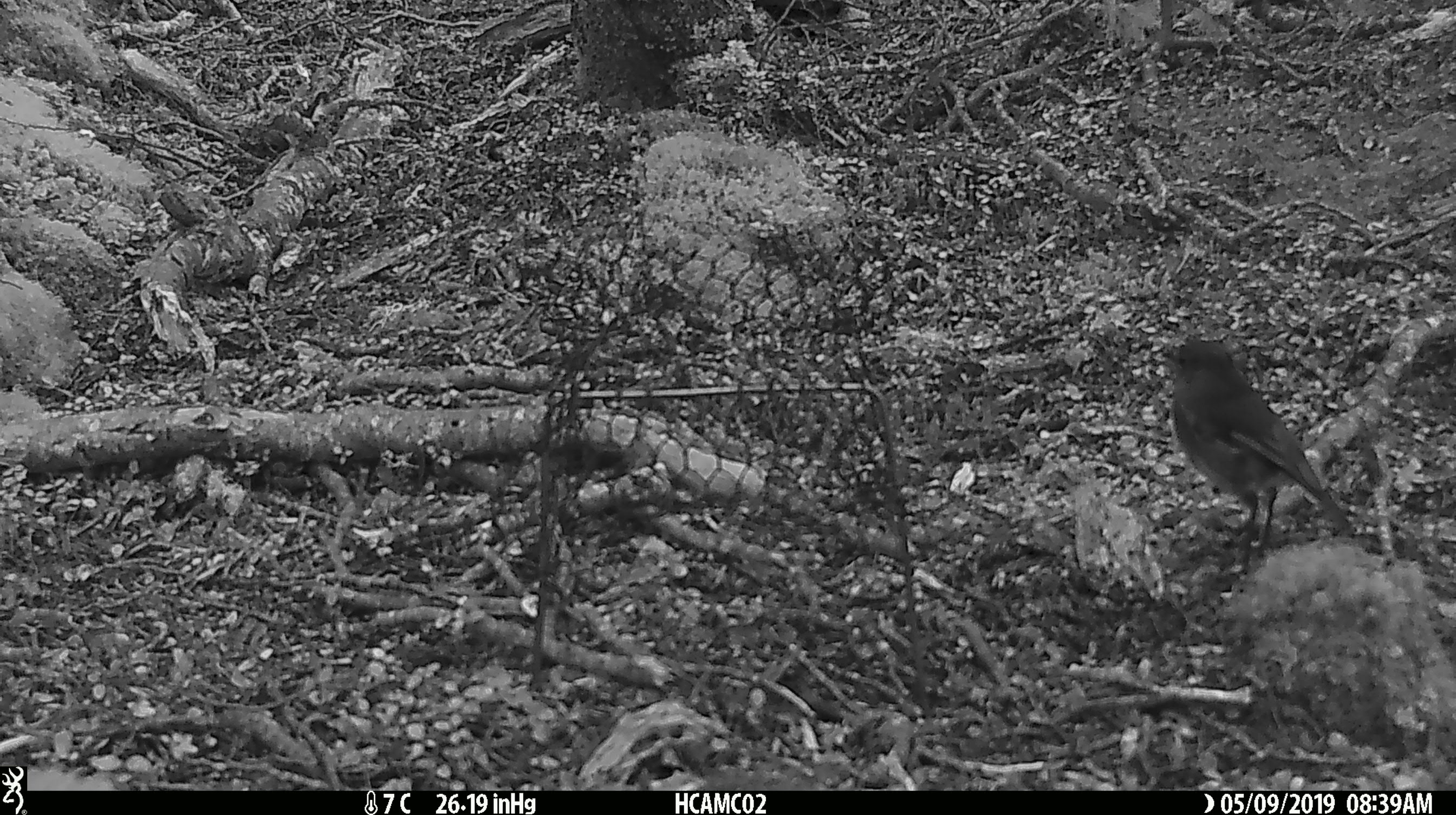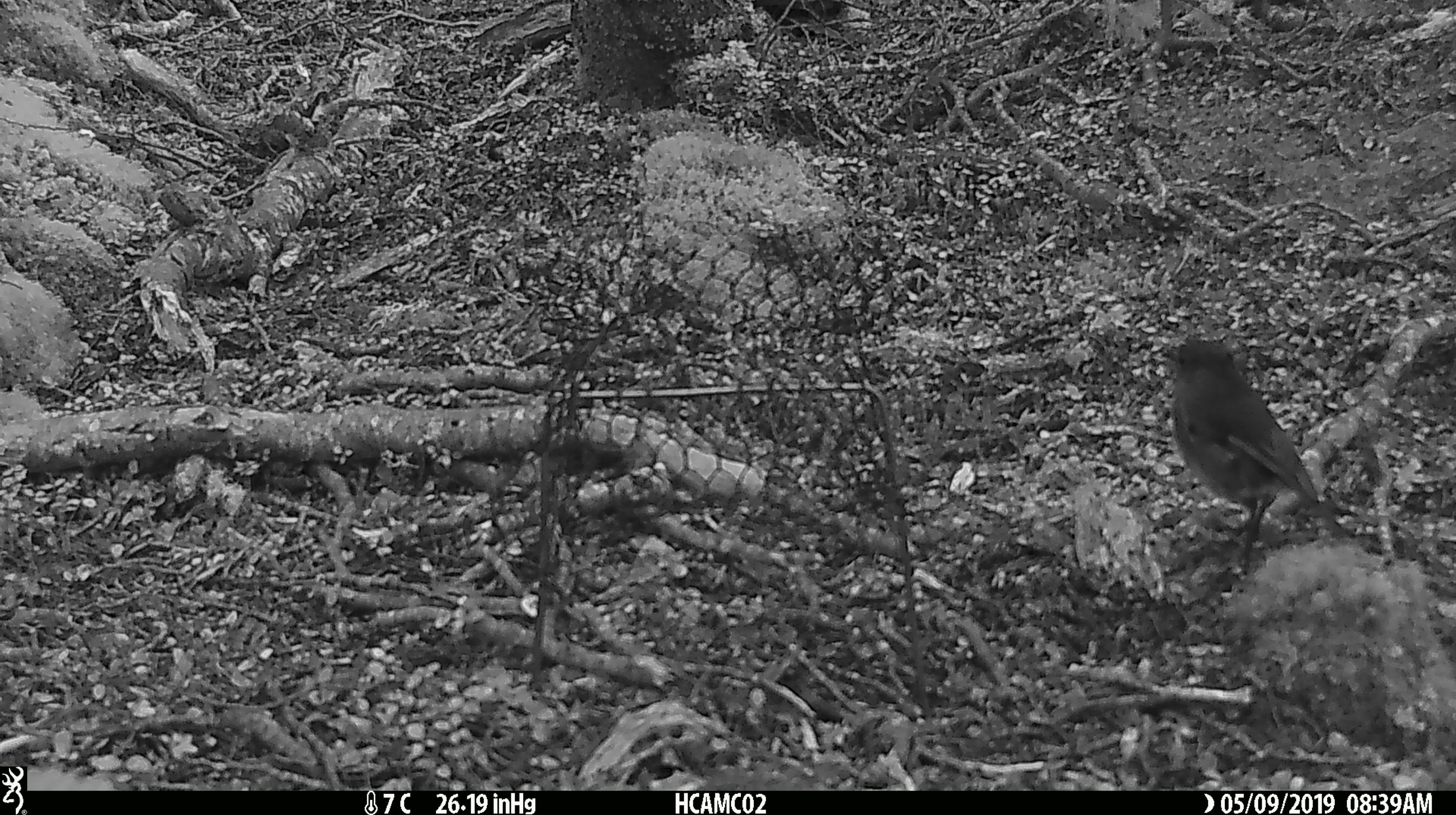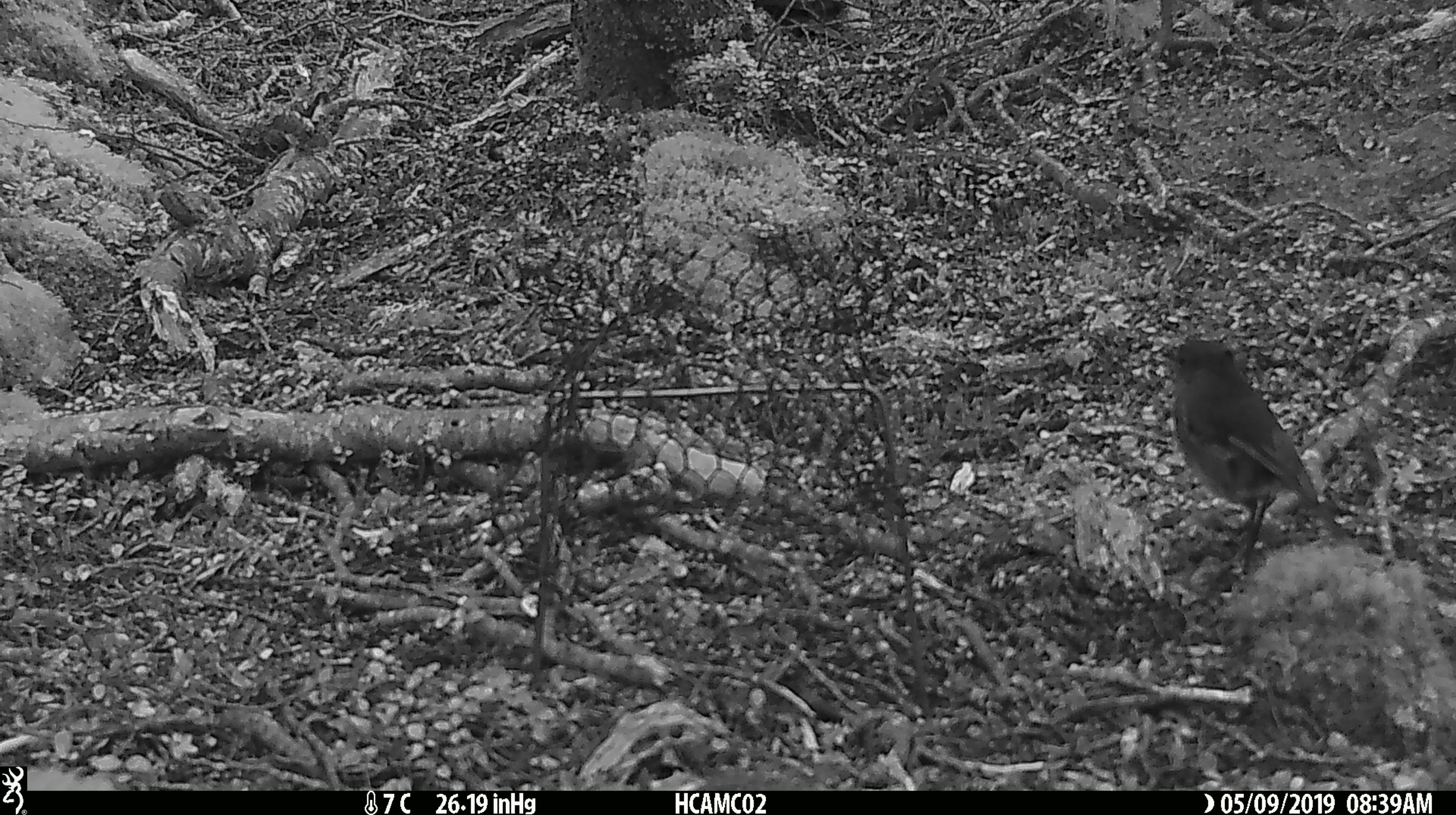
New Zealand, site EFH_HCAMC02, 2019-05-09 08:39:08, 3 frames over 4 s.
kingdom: Animalia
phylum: Chordata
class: Aves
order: Passeriformes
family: Petroicidae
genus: Petroica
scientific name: Petroica australis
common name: new zealand robin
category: robin